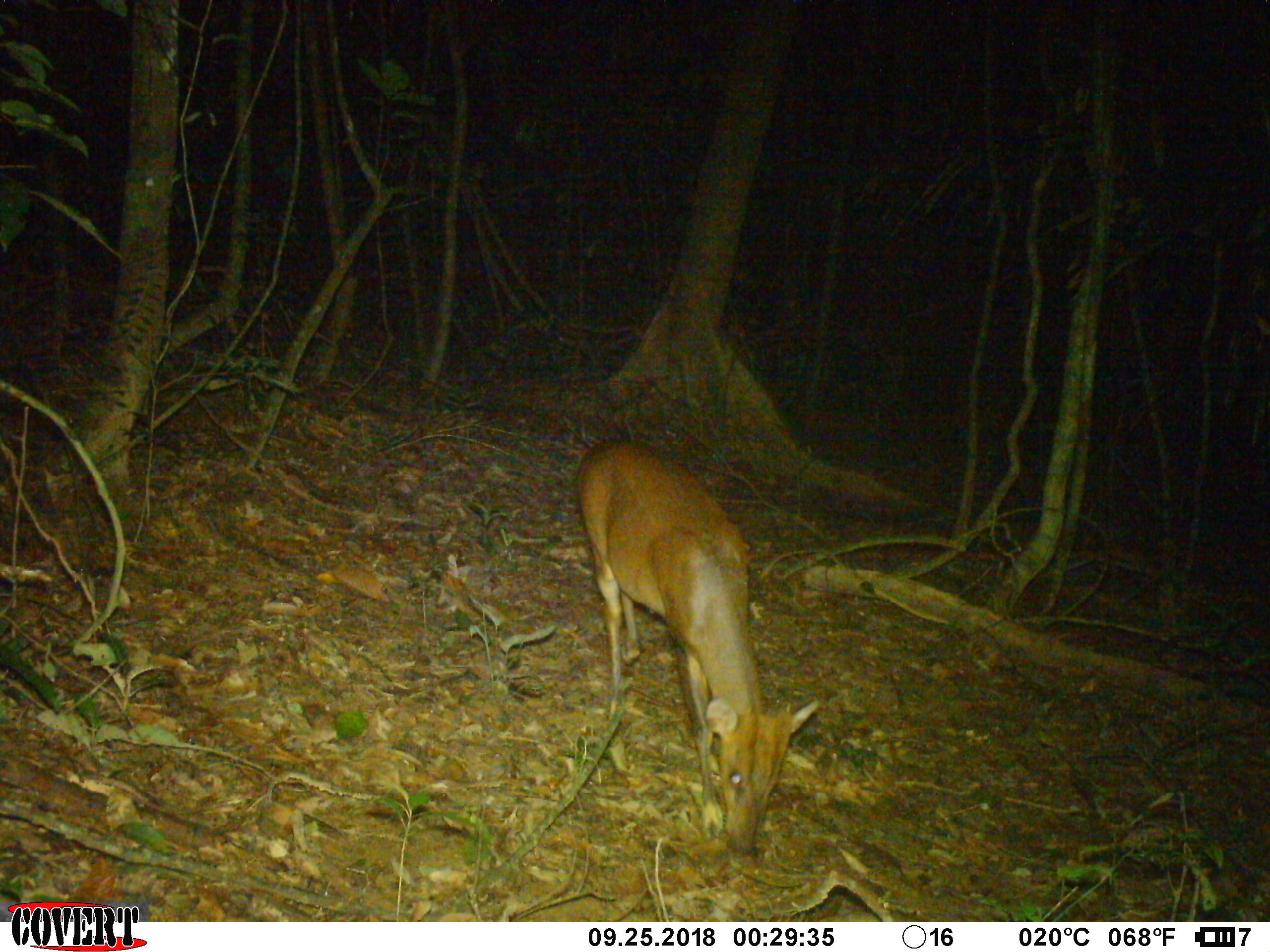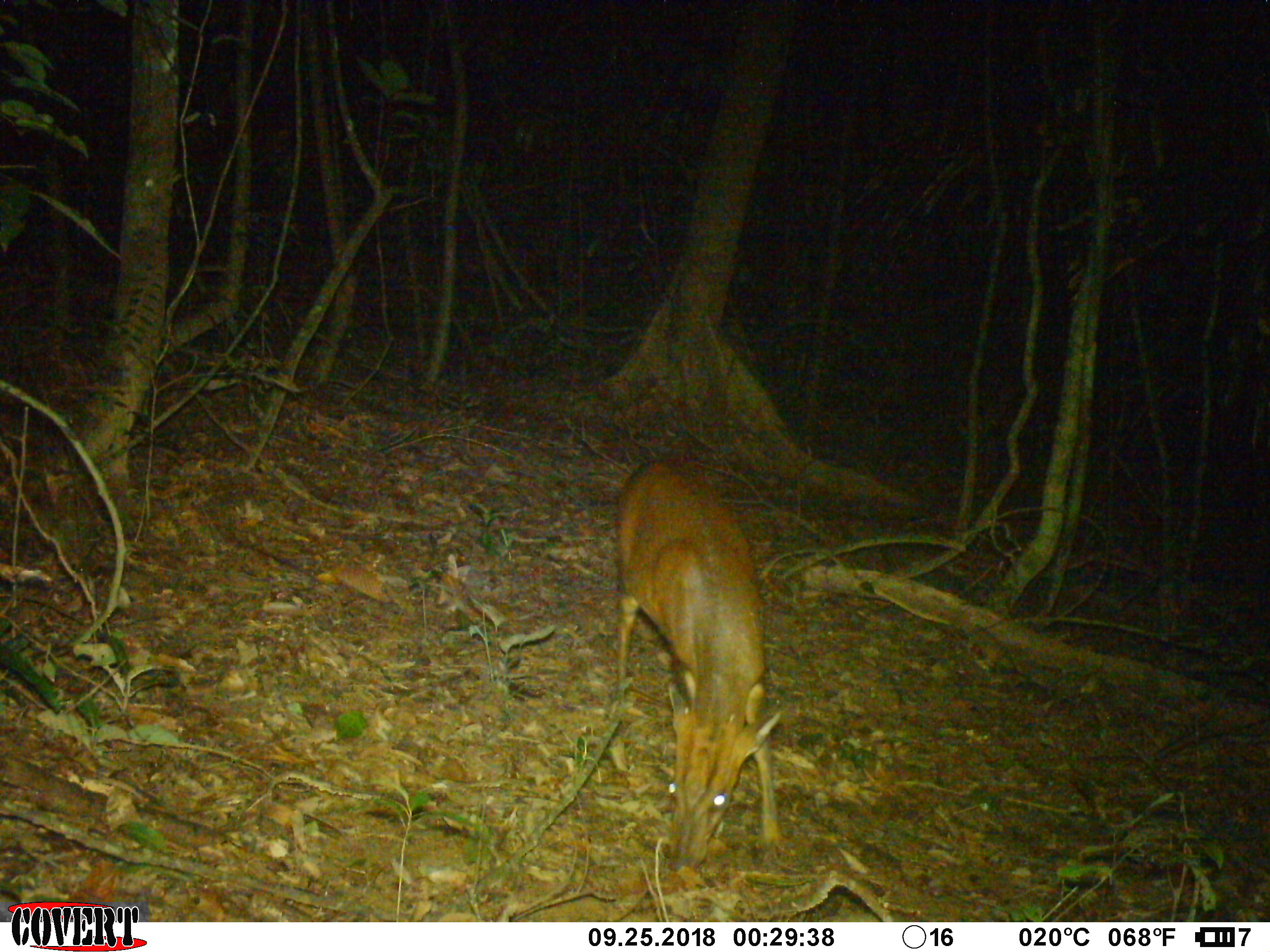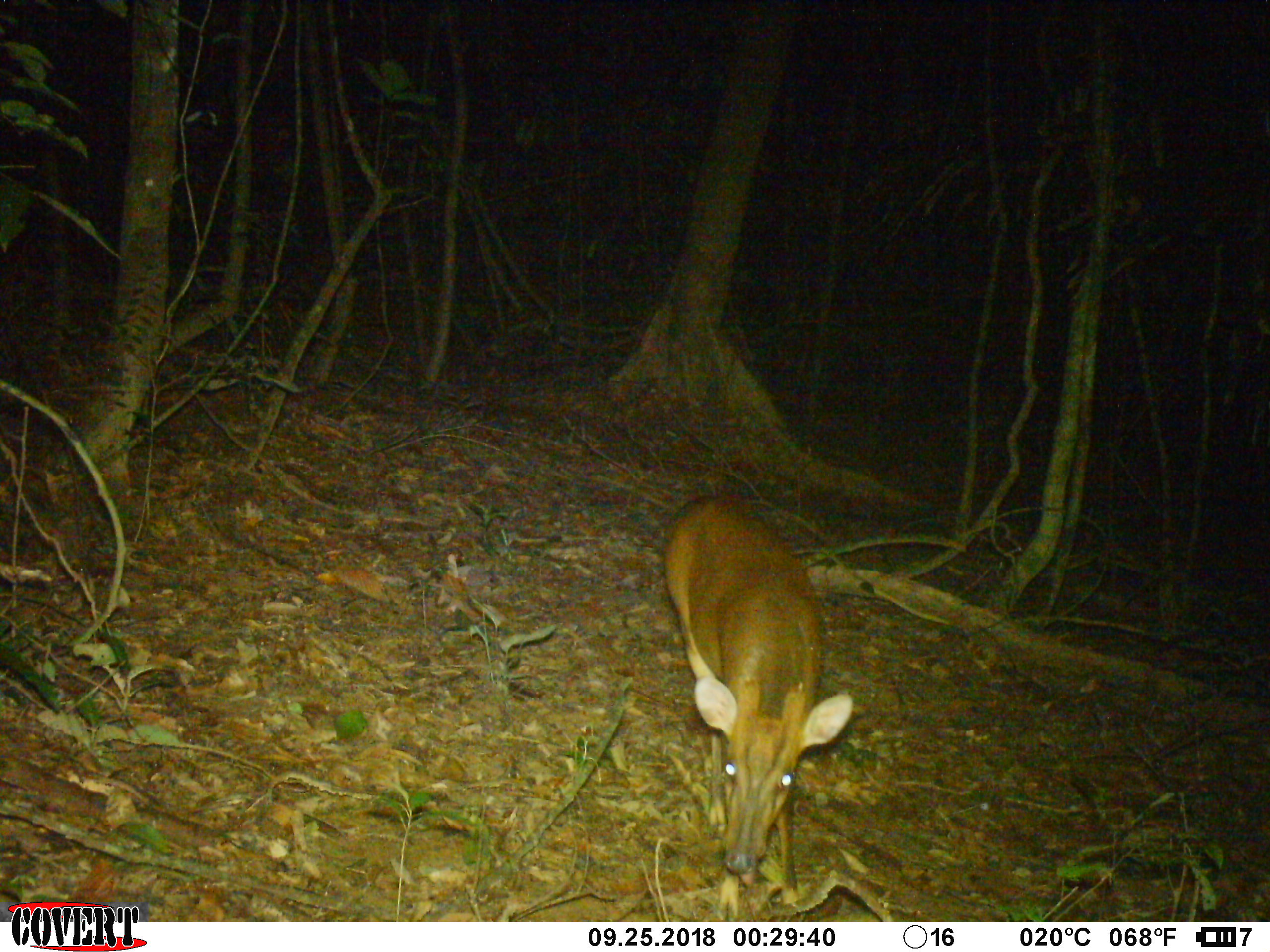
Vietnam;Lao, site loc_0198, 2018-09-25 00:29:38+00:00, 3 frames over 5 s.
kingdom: Animalia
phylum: Chordata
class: Mammalia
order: Artiodactyla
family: Cervidae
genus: Muntiacus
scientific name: Muntiacus vuquangensis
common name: large-antlered muntjac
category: large antlered muntjac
Large antlered muntjac (large-antlered muntjac) (Muntiacus vuquangensis). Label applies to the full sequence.